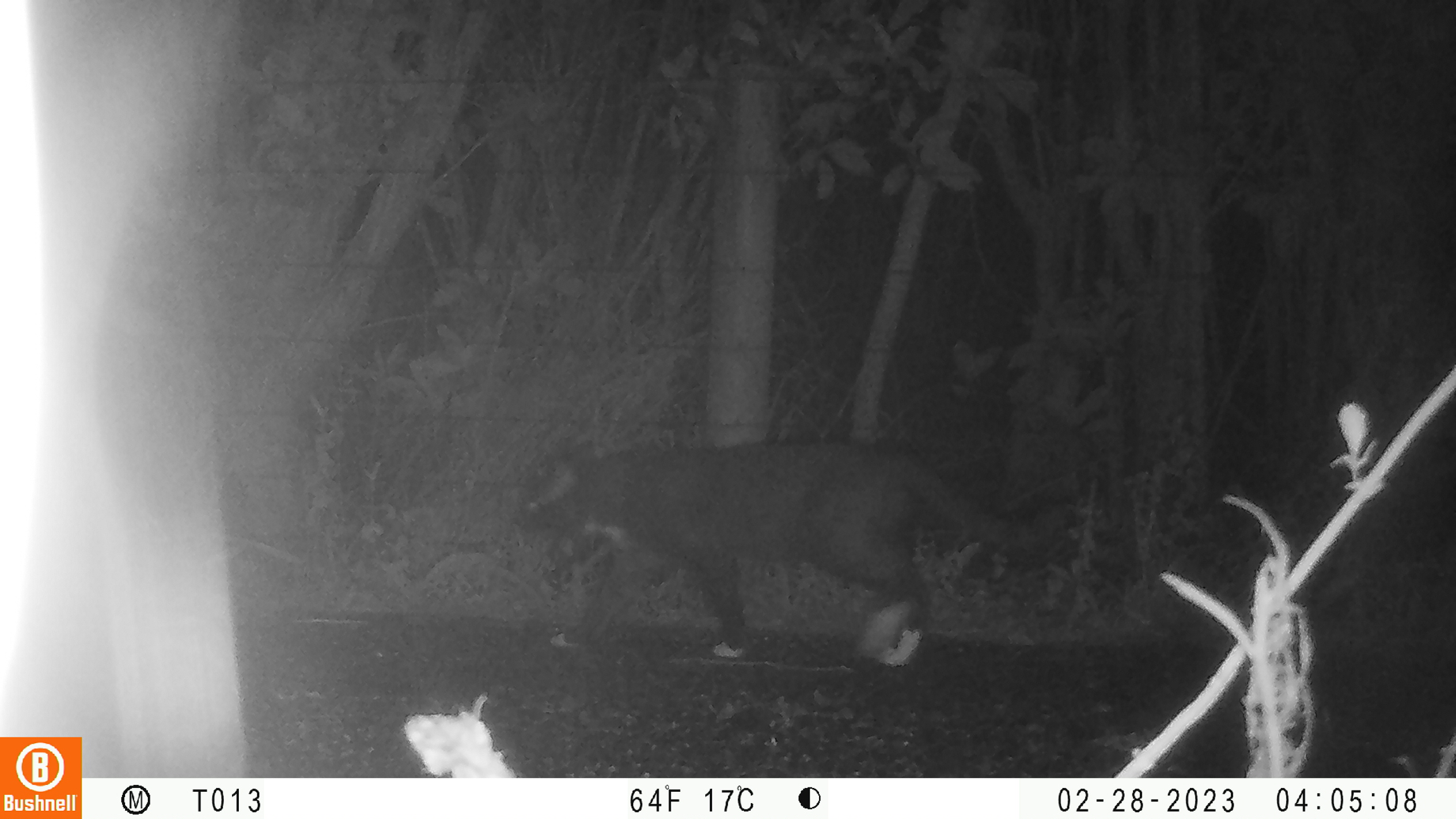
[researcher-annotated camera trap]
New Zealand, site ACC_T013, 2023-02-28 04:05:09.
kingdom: Animalia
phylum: Chordata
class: Mammalia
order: Carnivora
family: Felidae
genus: Felis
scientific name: Felis catus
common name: domestic cat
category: cat